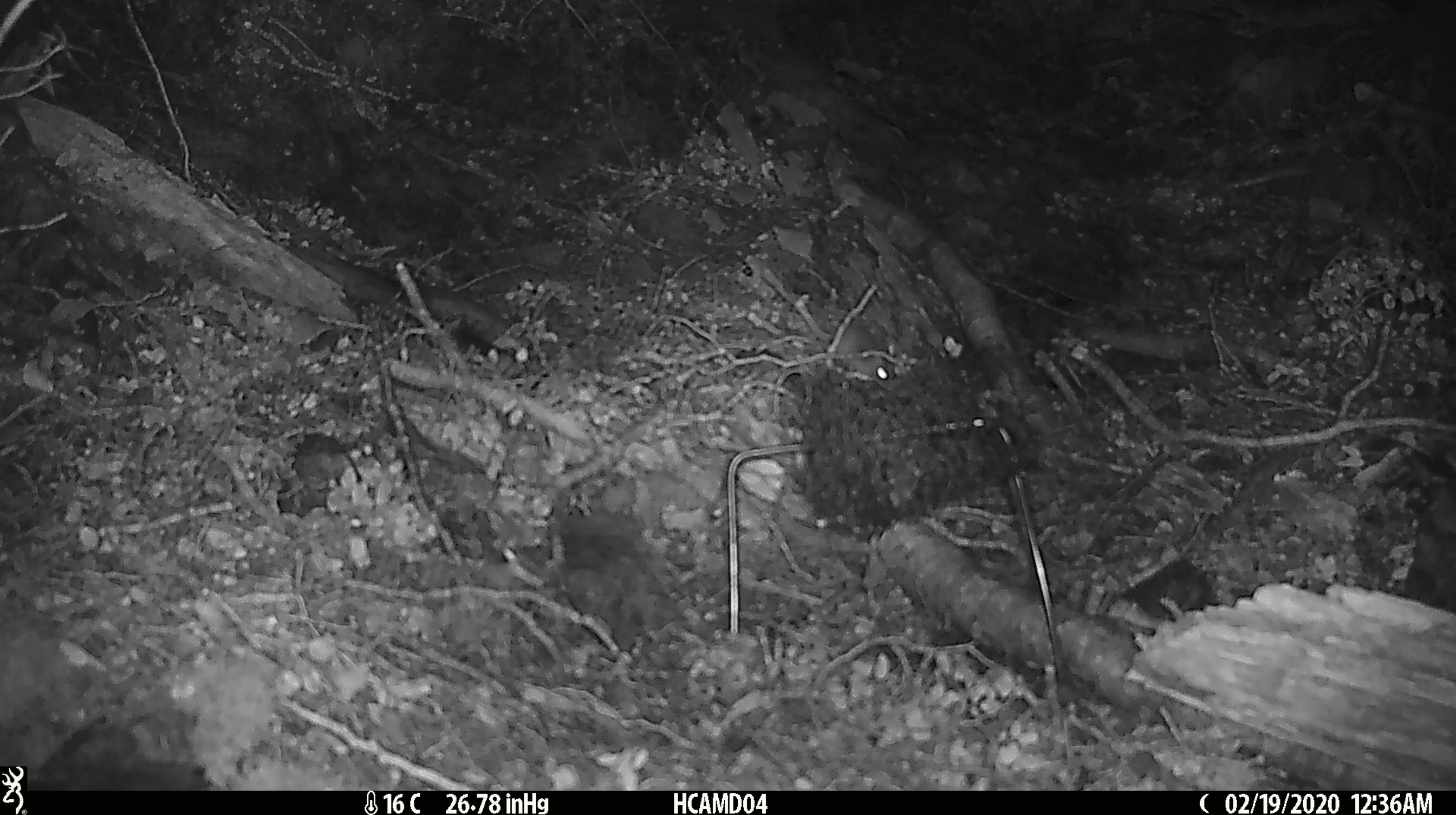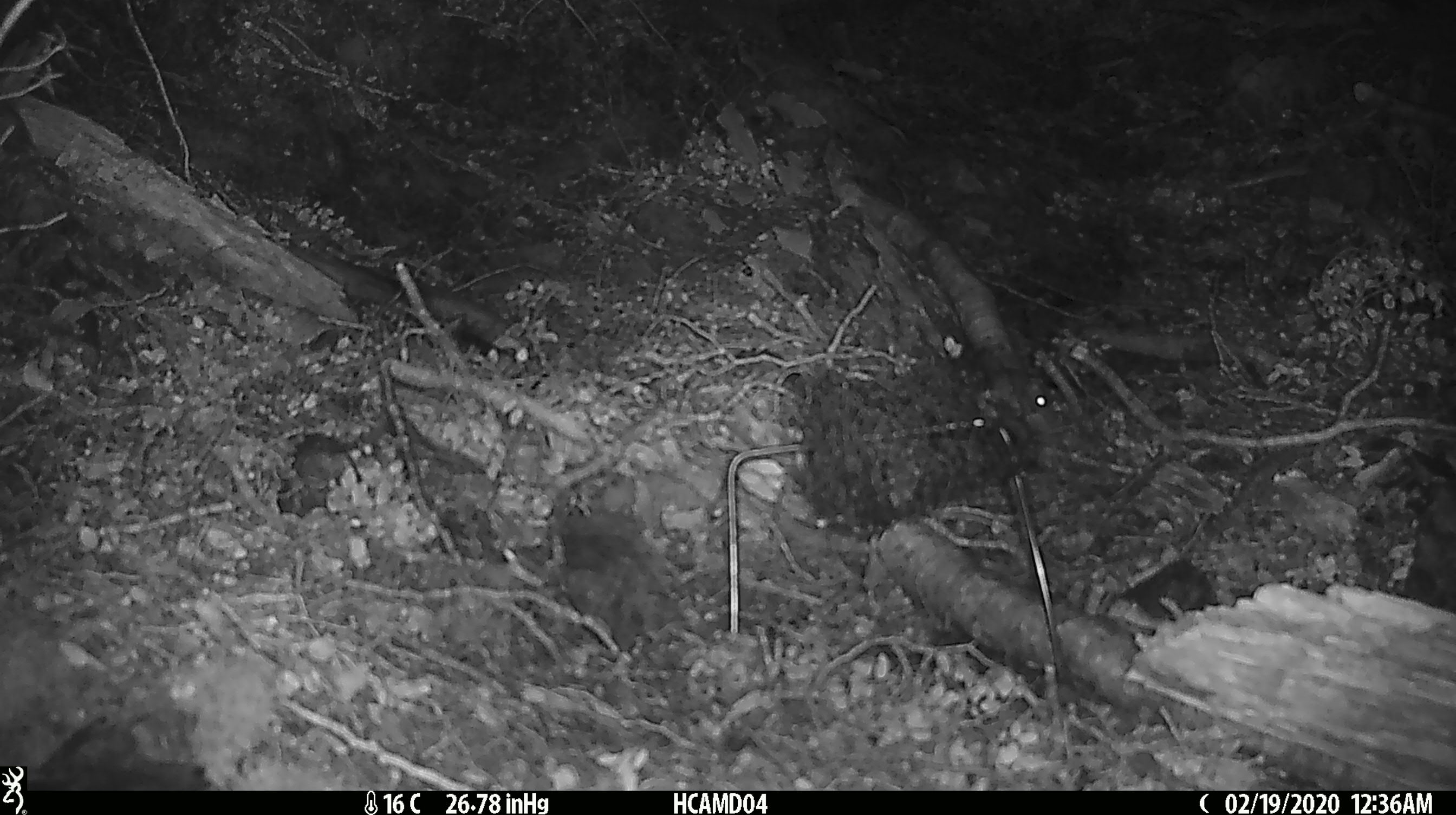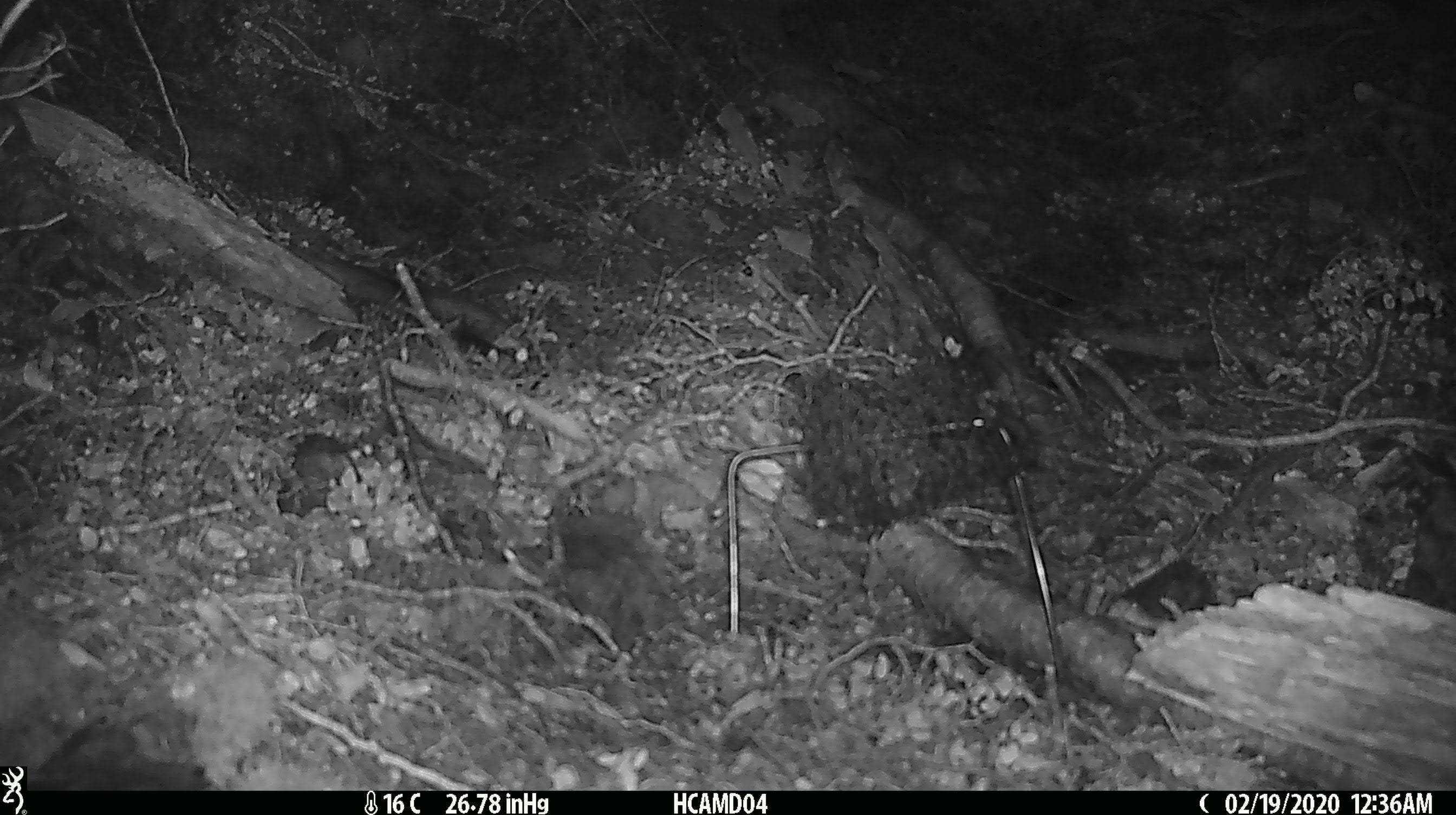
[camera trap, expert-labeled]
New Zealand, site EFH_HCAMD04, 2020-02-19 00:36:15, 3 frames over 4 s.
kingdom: Animalia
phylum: Chordata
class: Mammalia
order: Rodentia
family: Muridae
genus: Mus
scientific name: Mus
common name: mouse